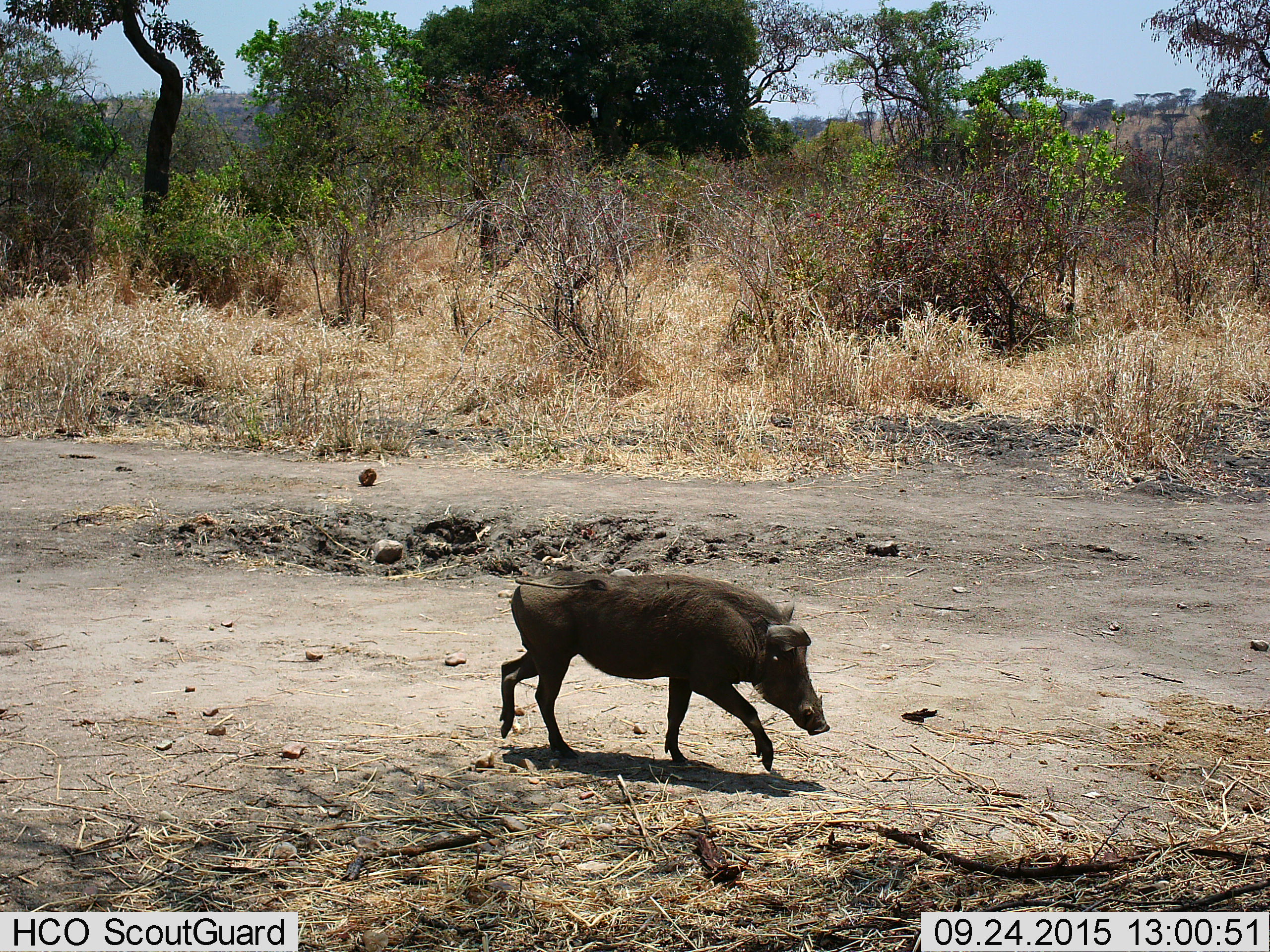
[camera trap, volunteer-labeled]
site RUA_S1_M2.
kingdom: Animalia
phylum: Chordata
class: Mammalia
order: Artiodactyla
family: Suidae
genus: Phacochoerus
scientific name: Phacochoerus africanus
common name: warthog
Warthog (Phacochoerus africanus), count 1. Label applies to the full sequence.